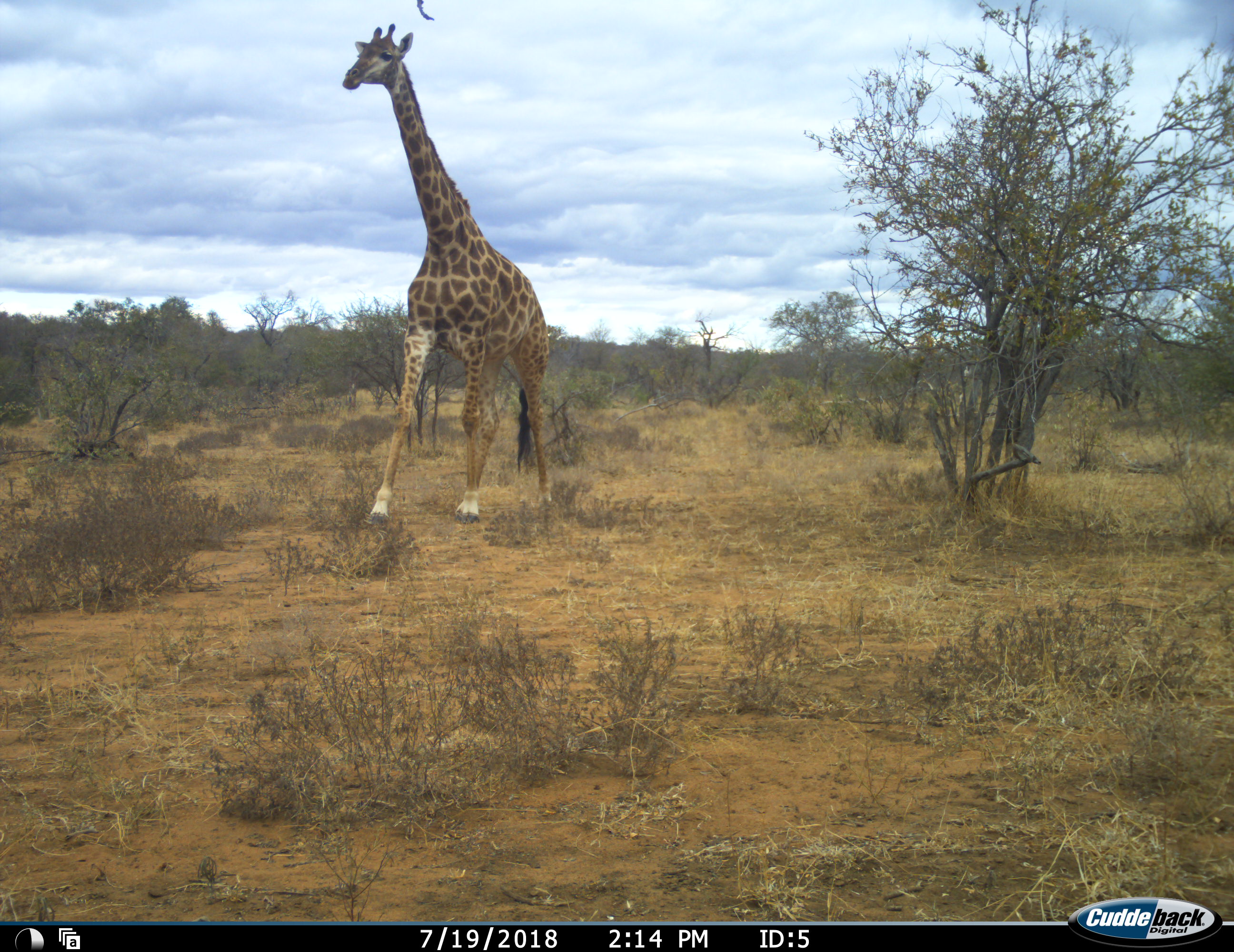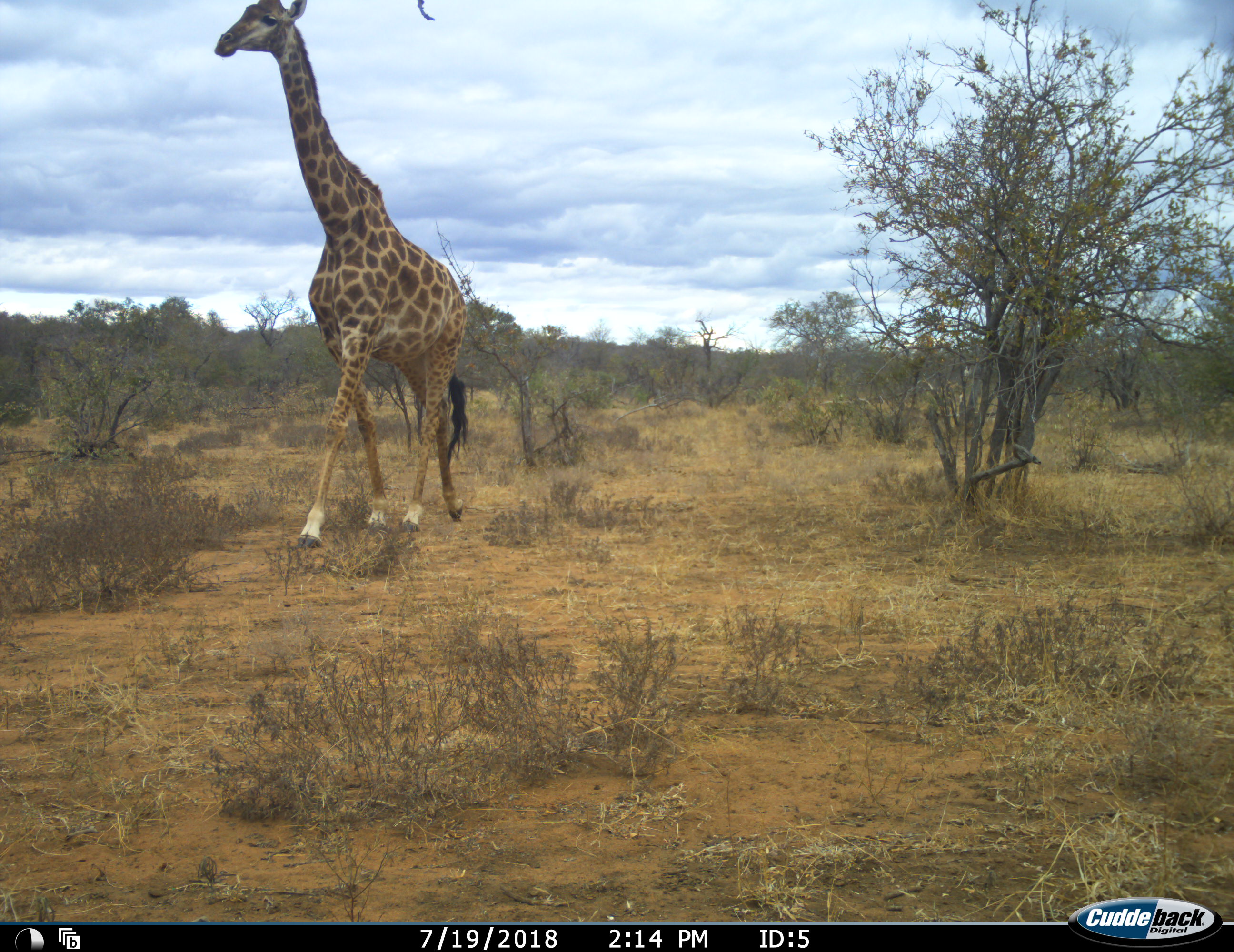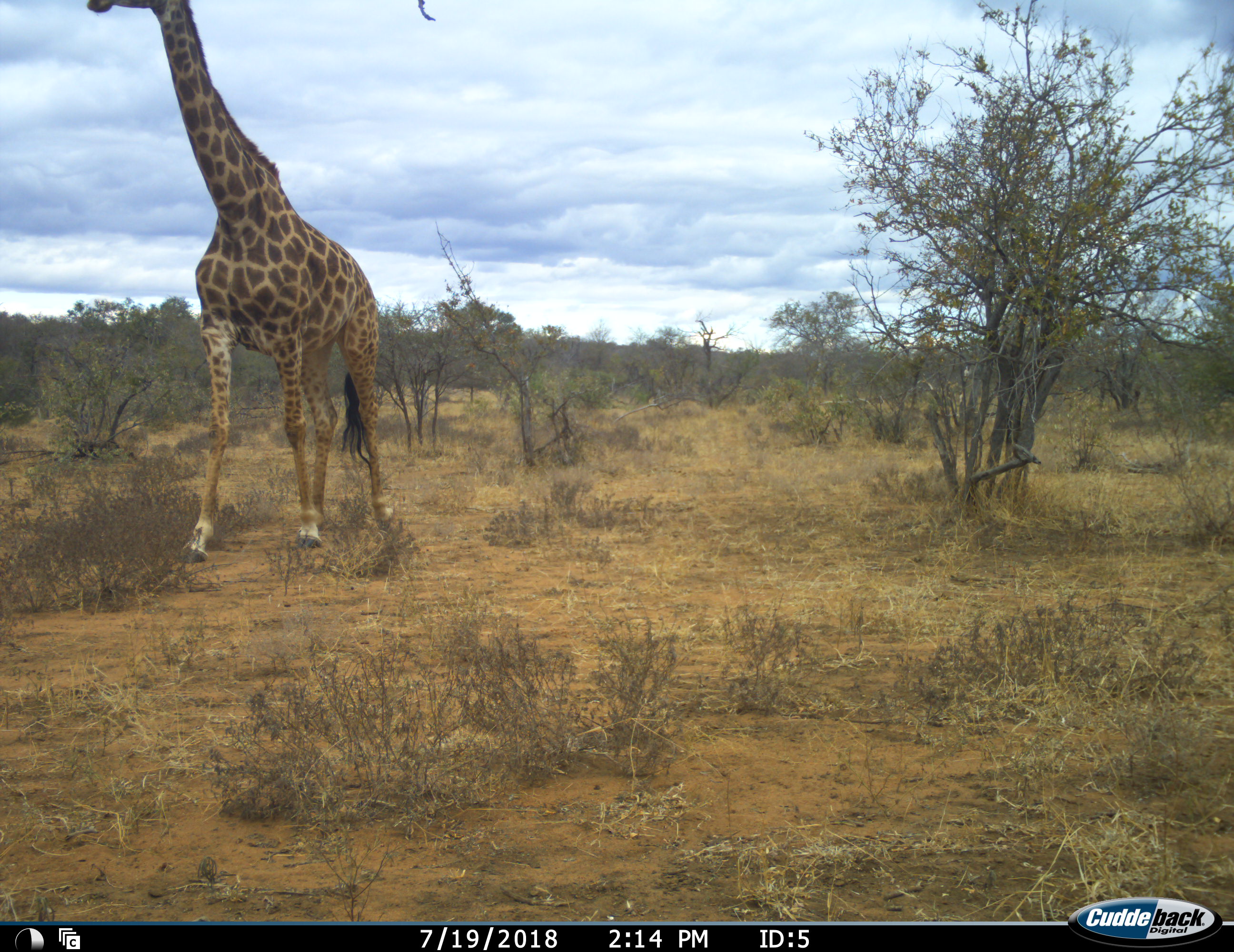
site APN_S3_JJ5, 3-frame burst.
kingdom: Animalia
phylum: Chordata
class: Mammalia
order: Artiodactyla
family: Giraffidae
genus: Giraffa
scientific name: Giraffa camelopardalis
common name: giraffe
Giraffe (Giraffa camelopardalis), count 1. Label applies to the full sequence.